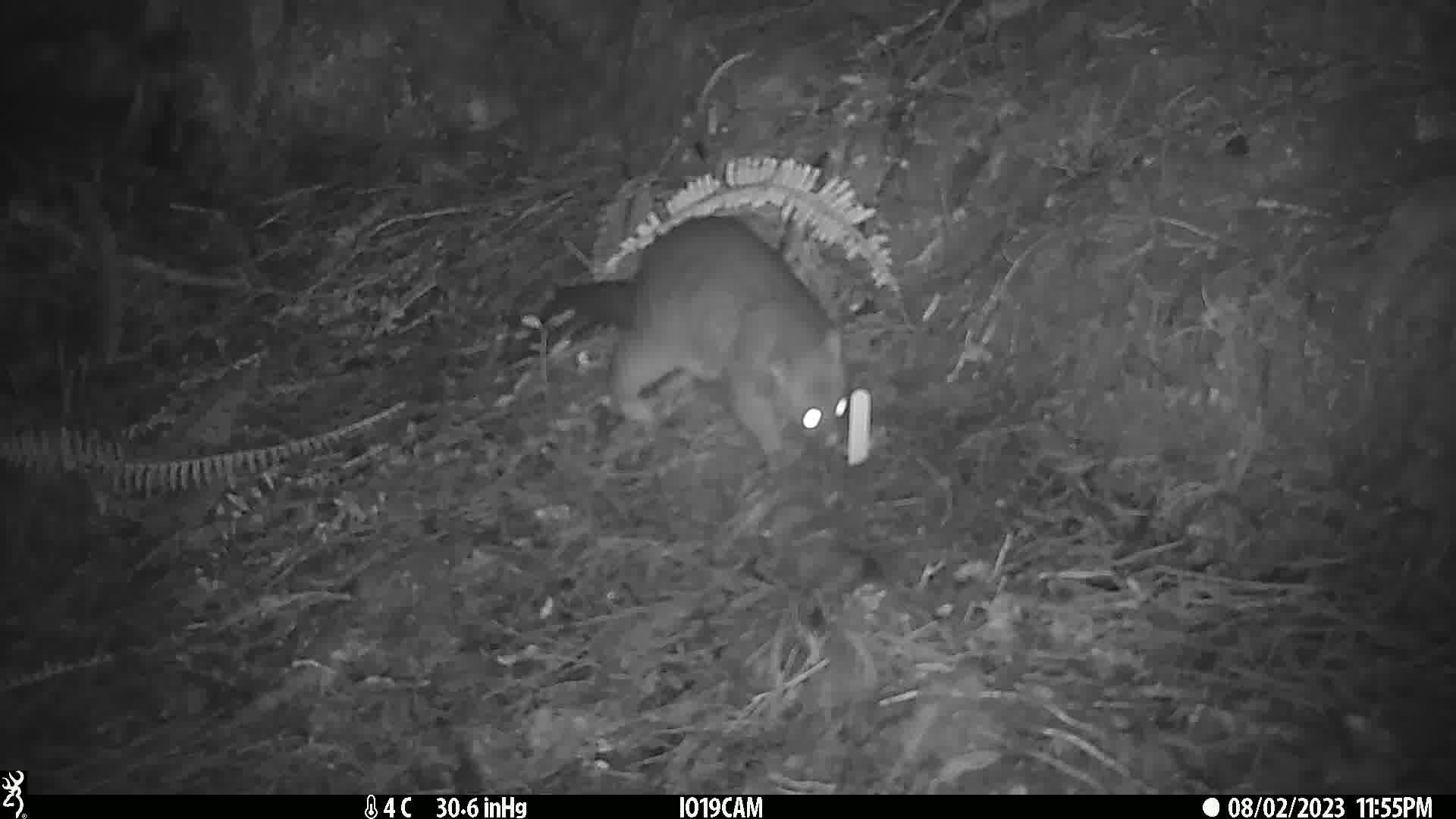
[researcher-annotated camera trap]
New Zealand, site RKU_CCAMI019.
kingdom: Animalia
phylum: Chordata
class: Mammalia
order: Diprotodontia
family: Phalangeridae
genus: Trichosurus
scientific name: Trichosurus vulpecula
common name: common brushtail possum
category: possum